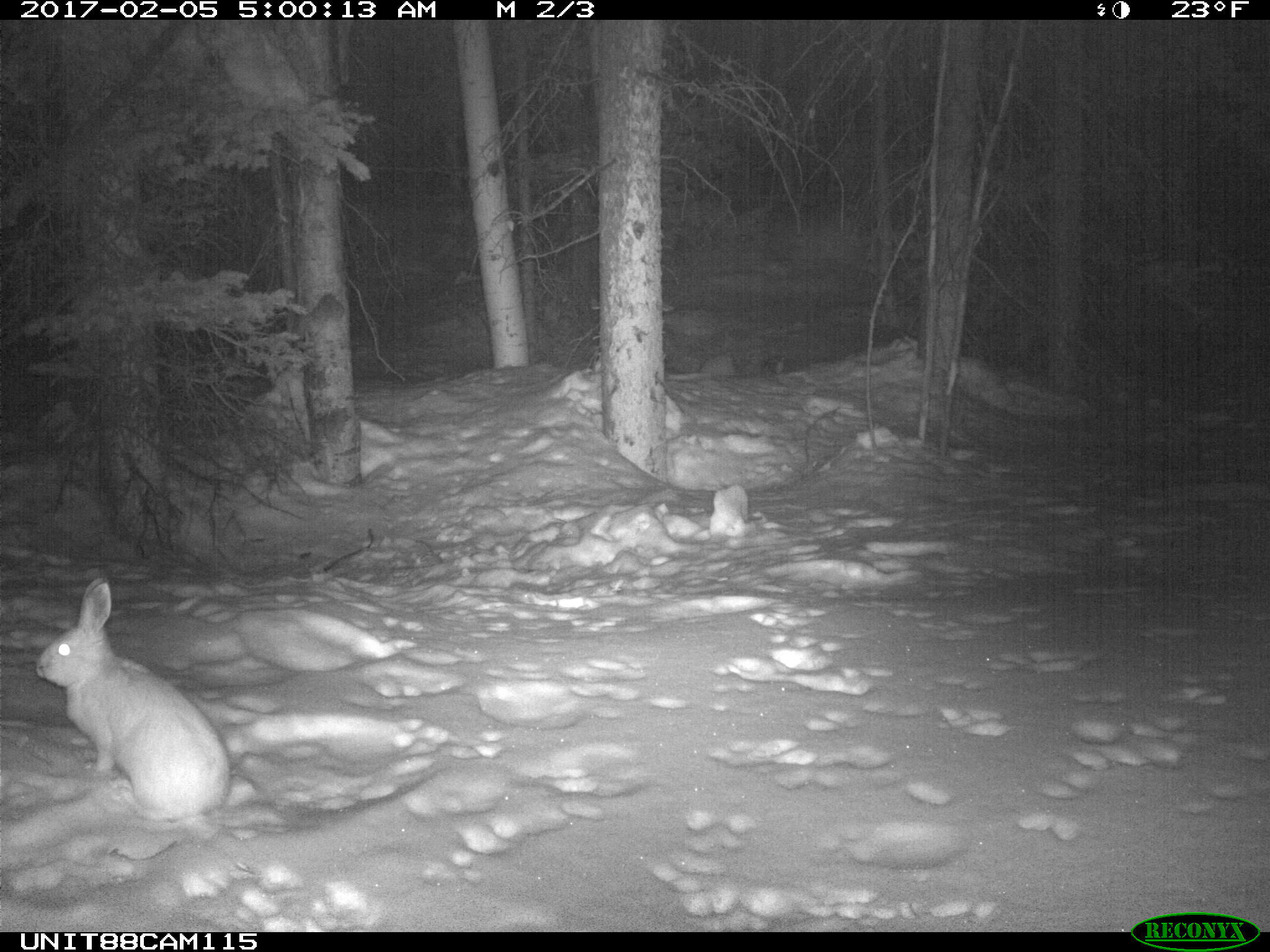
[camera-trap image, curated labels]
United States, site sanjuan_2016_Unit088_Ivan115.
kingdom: Animalia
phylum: Chordata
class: Mammalia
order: Lagomorpha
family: Leporidae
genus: Lepus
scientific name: Lepus americanus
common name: snowshoe hare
Lepus americanus (snowshoe hare).